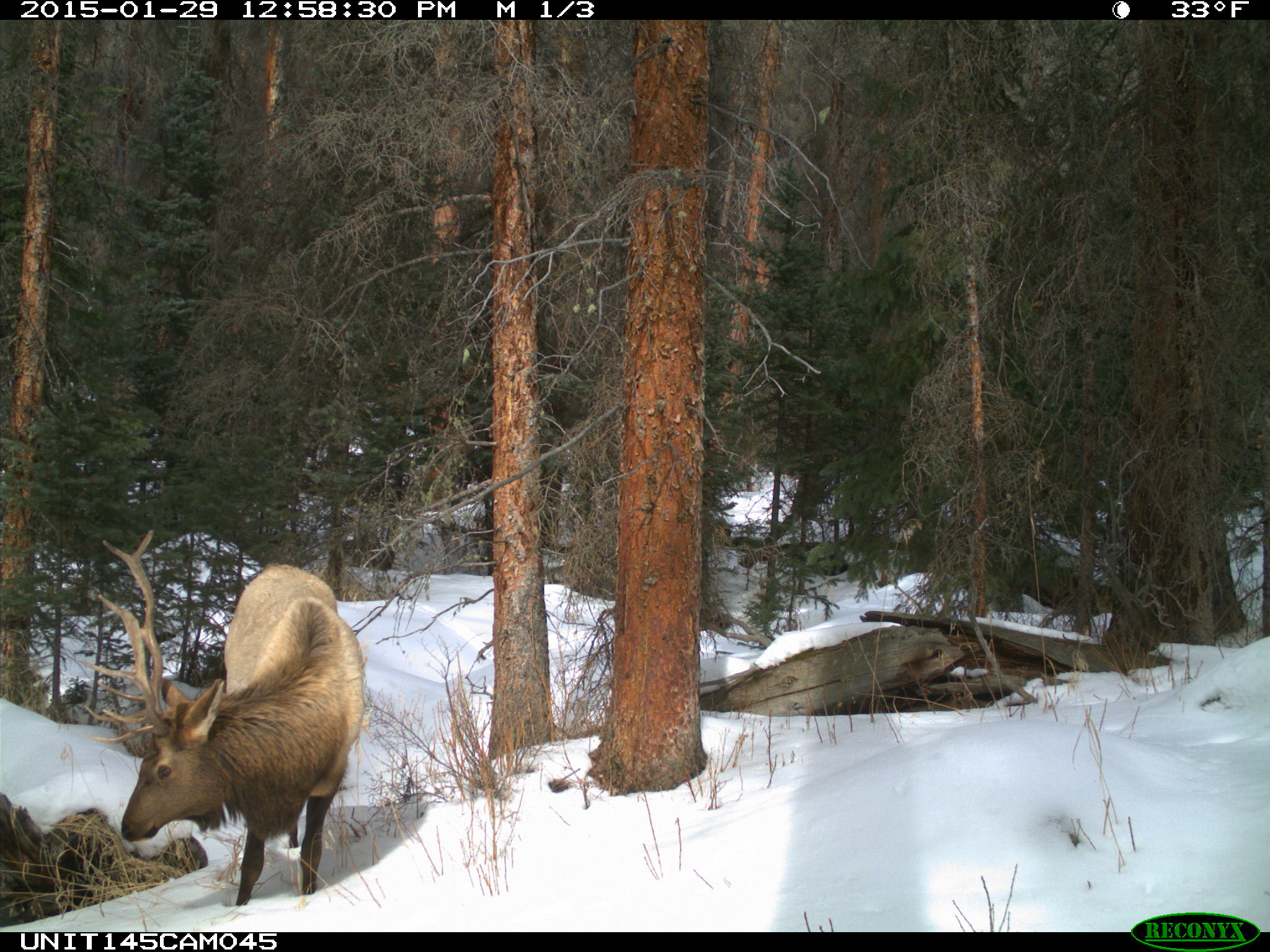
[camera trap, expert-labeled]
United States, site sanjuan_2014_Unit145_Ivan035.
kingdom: Animalia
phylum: Chordata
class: Mammalia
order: Artiodactyla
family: Cervidae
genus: Cervus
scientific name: Cervus elaphus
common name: red deer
Cervus elaphus (red deer).